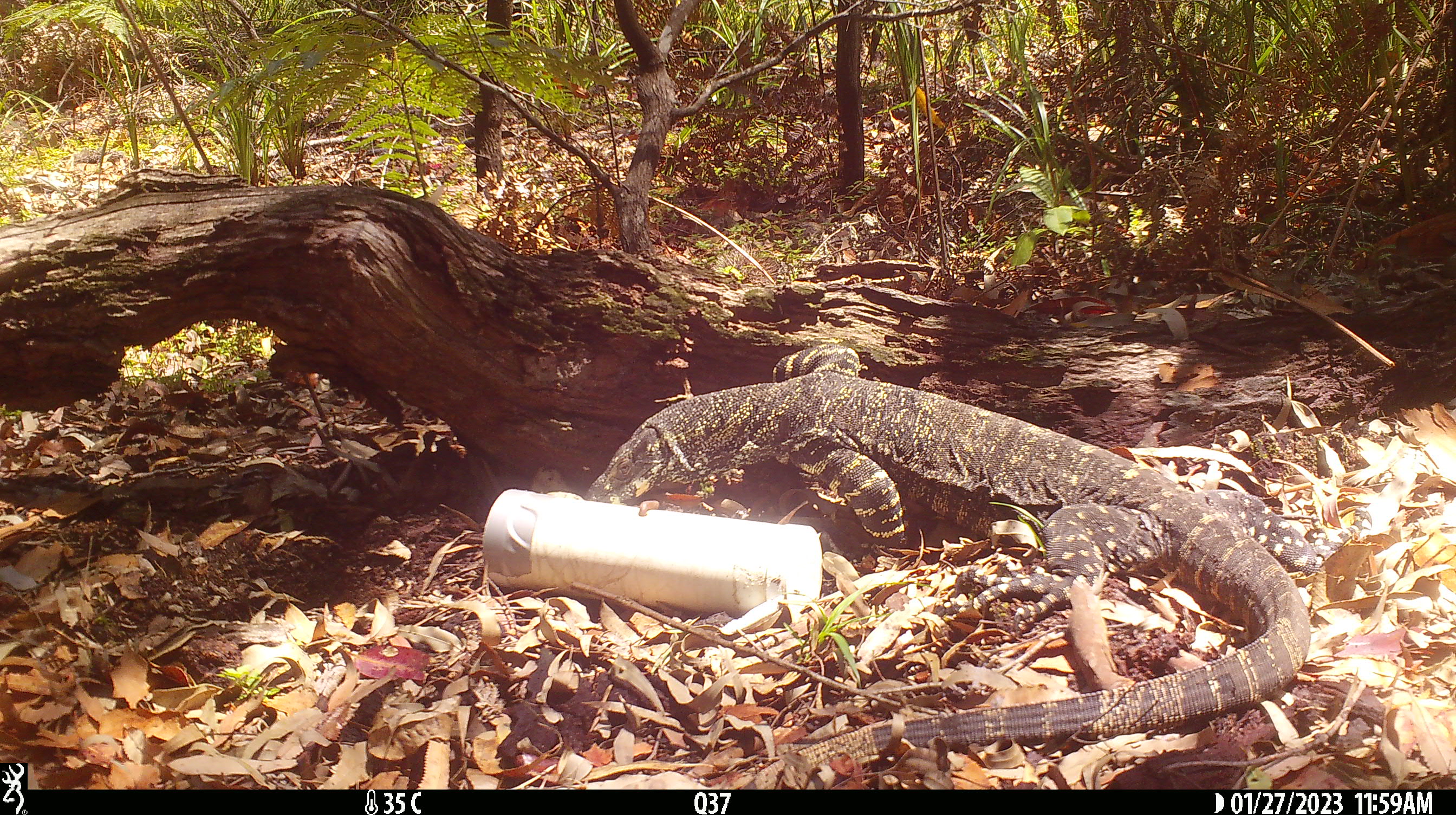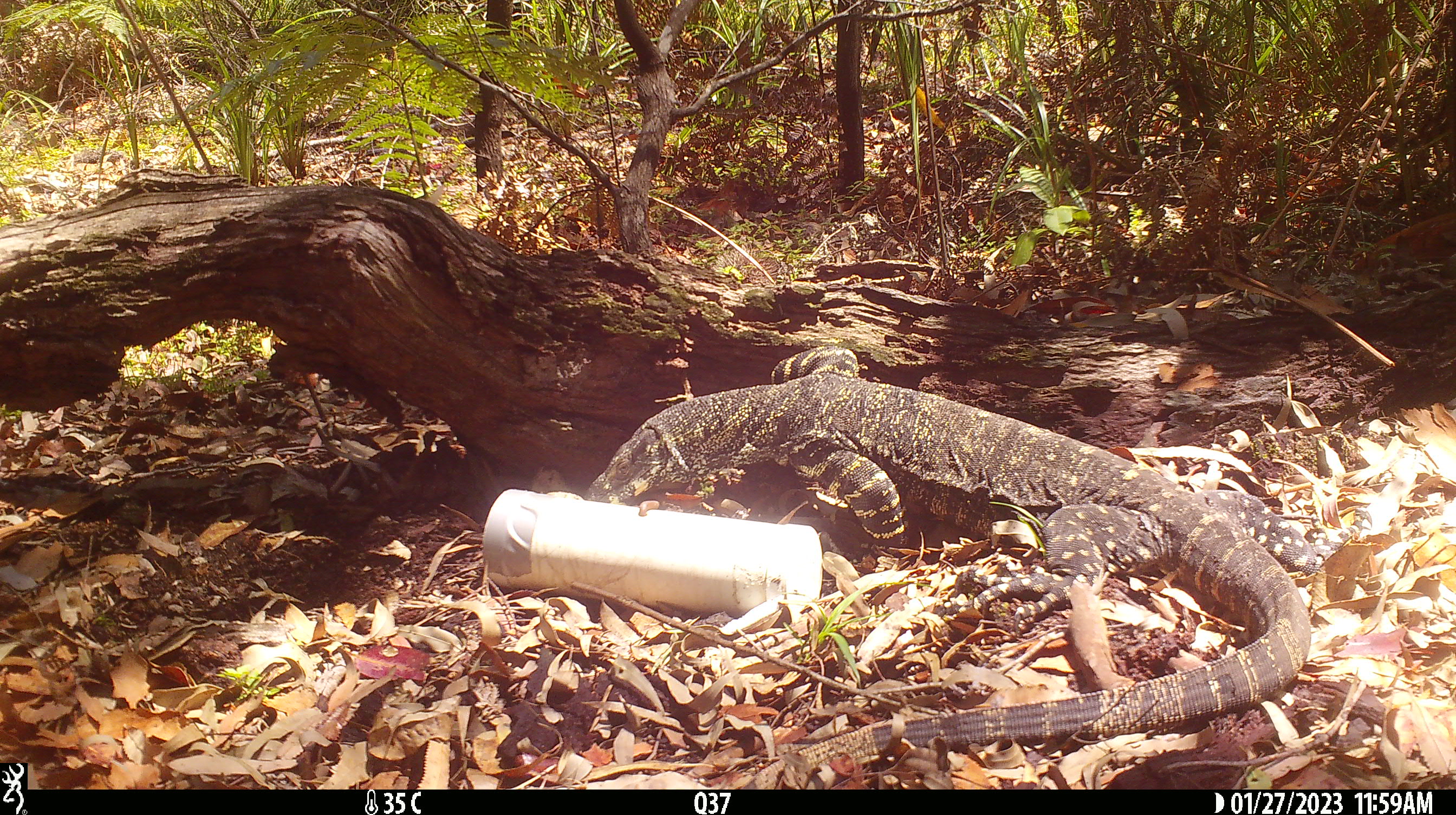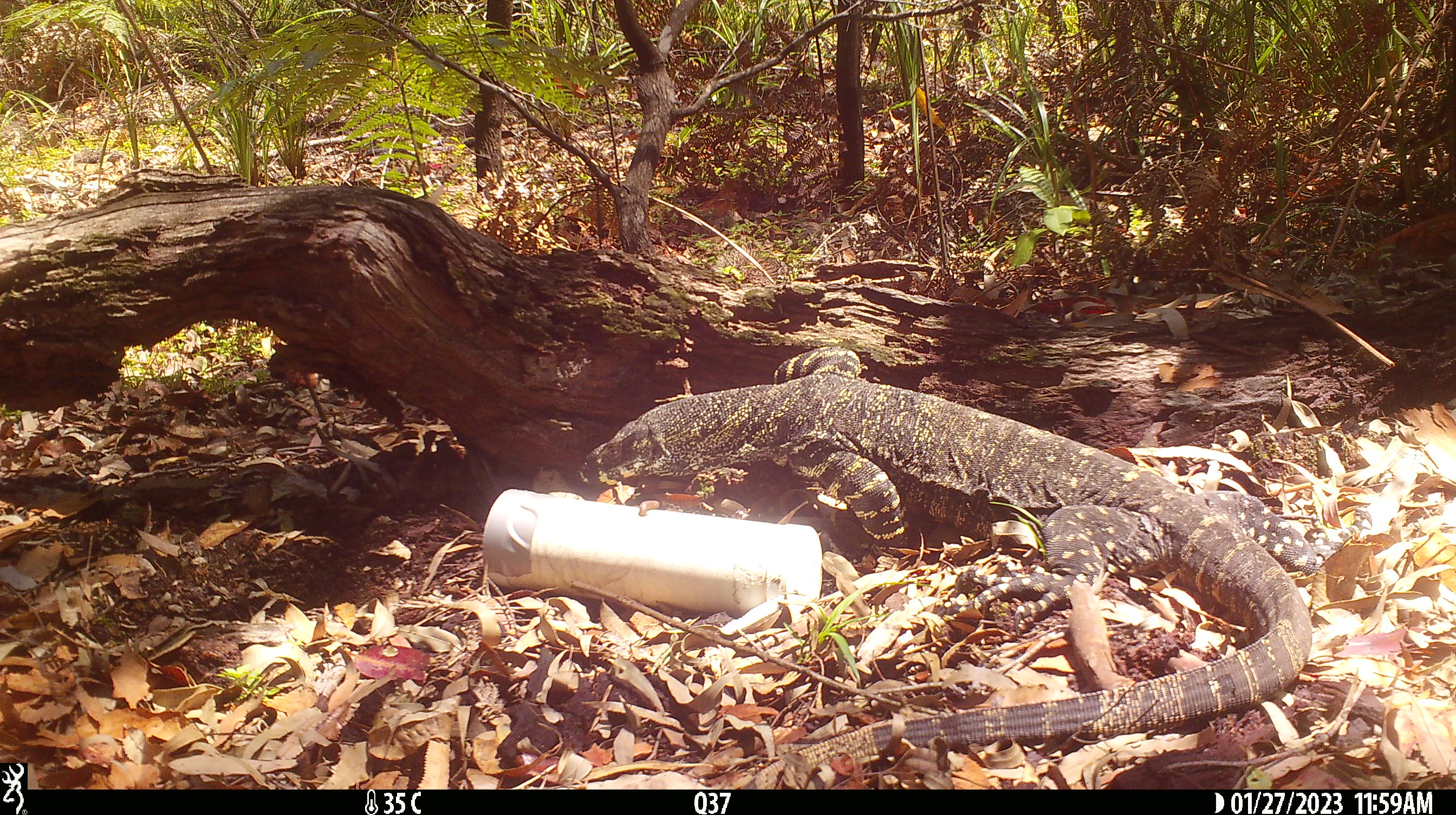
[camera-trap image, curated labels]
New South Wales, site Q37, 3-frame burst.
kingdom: Animalia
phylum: Chordata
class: Reptilia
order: Squamata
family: Varanidae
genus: Varanus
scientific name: Varanus varius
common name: lace monitor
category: goanna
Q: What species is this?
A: Goanna (lace monitor) (Varanus varius).